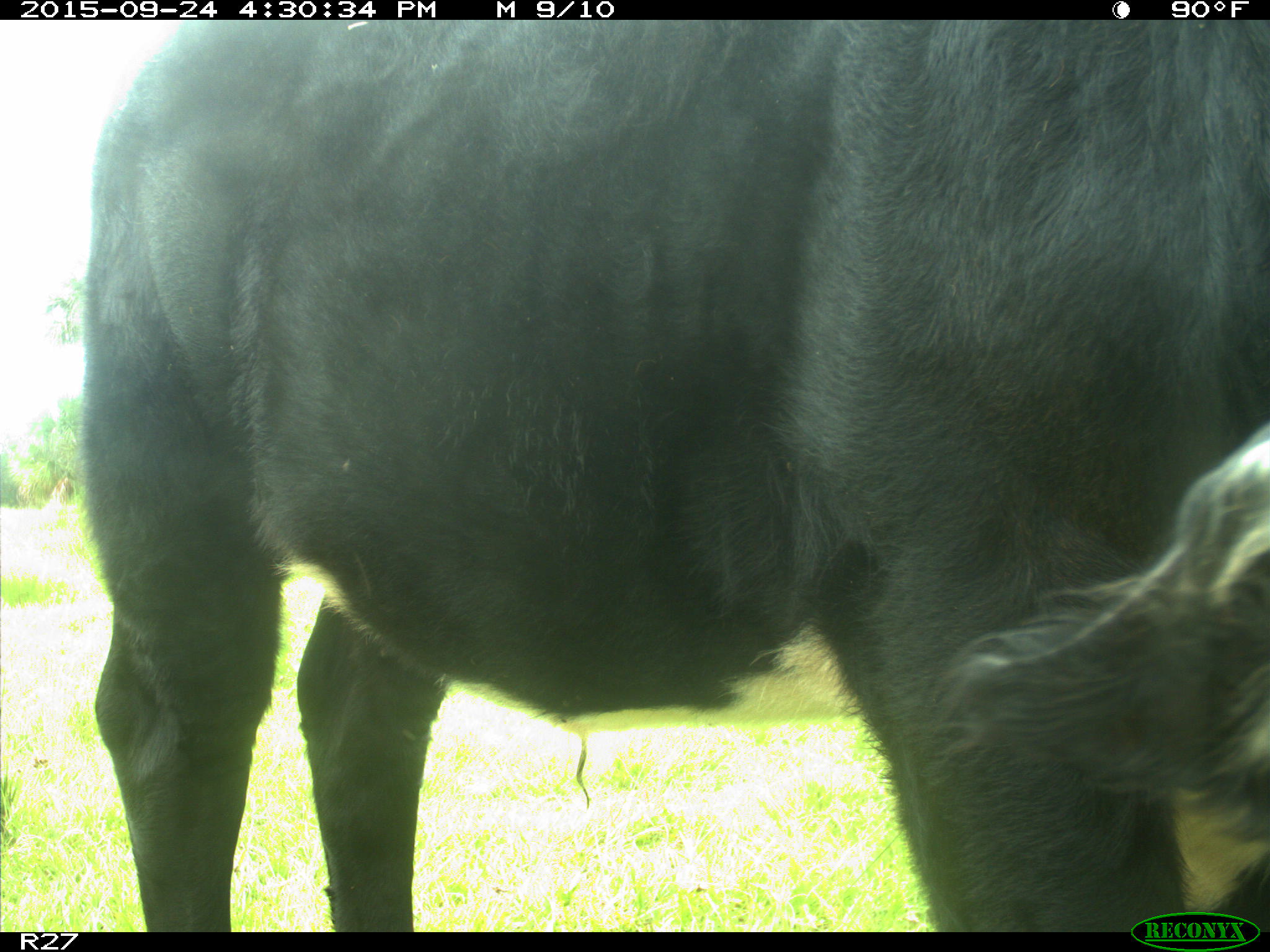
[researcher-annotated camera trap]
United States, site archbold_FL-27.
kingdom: Animalia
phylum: Chordata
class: Mammalia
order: Artiodactyla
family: Bovidae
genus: Bos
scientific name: Bos taurus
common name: domestic cow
Bos taurus (domestic cow).